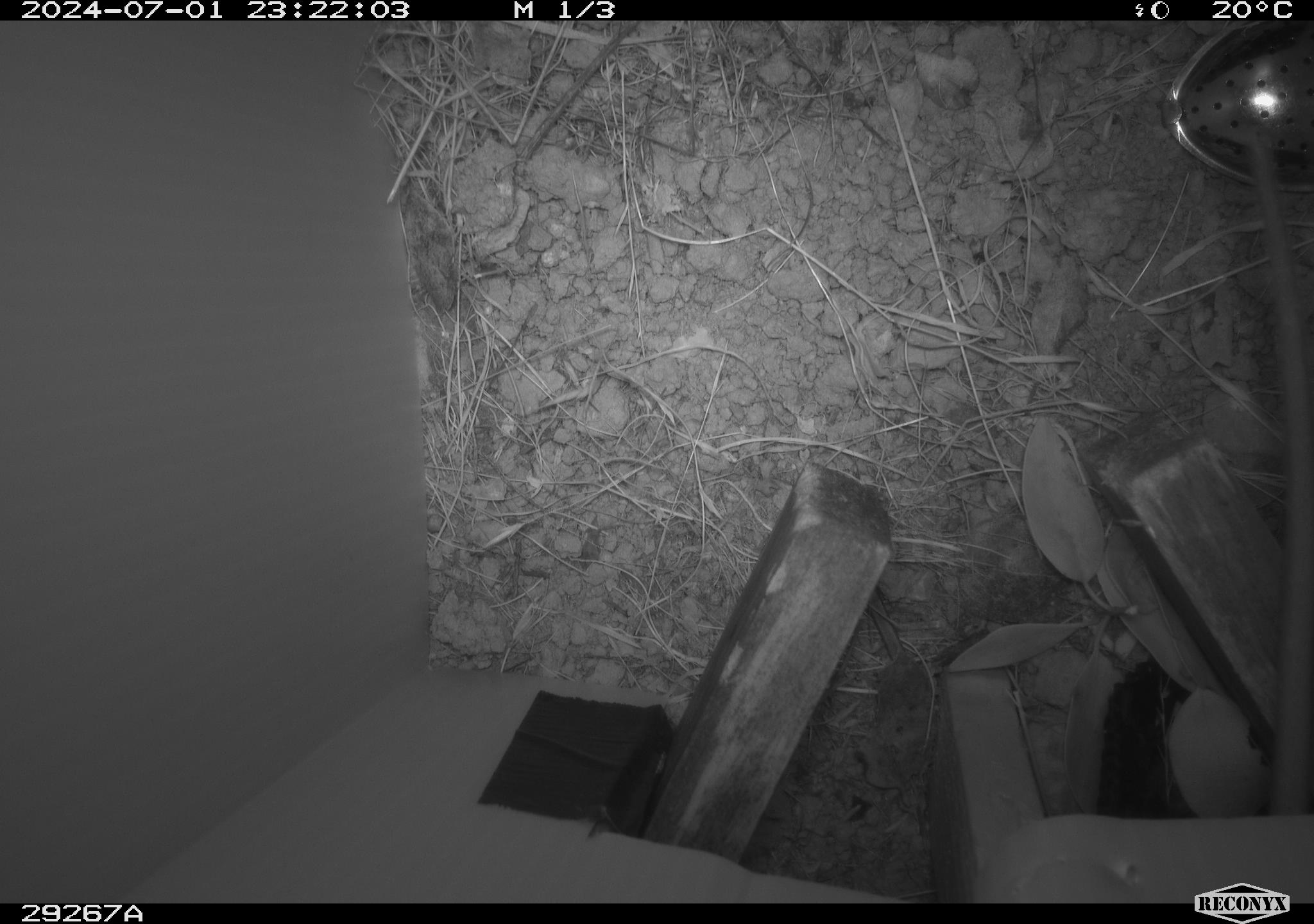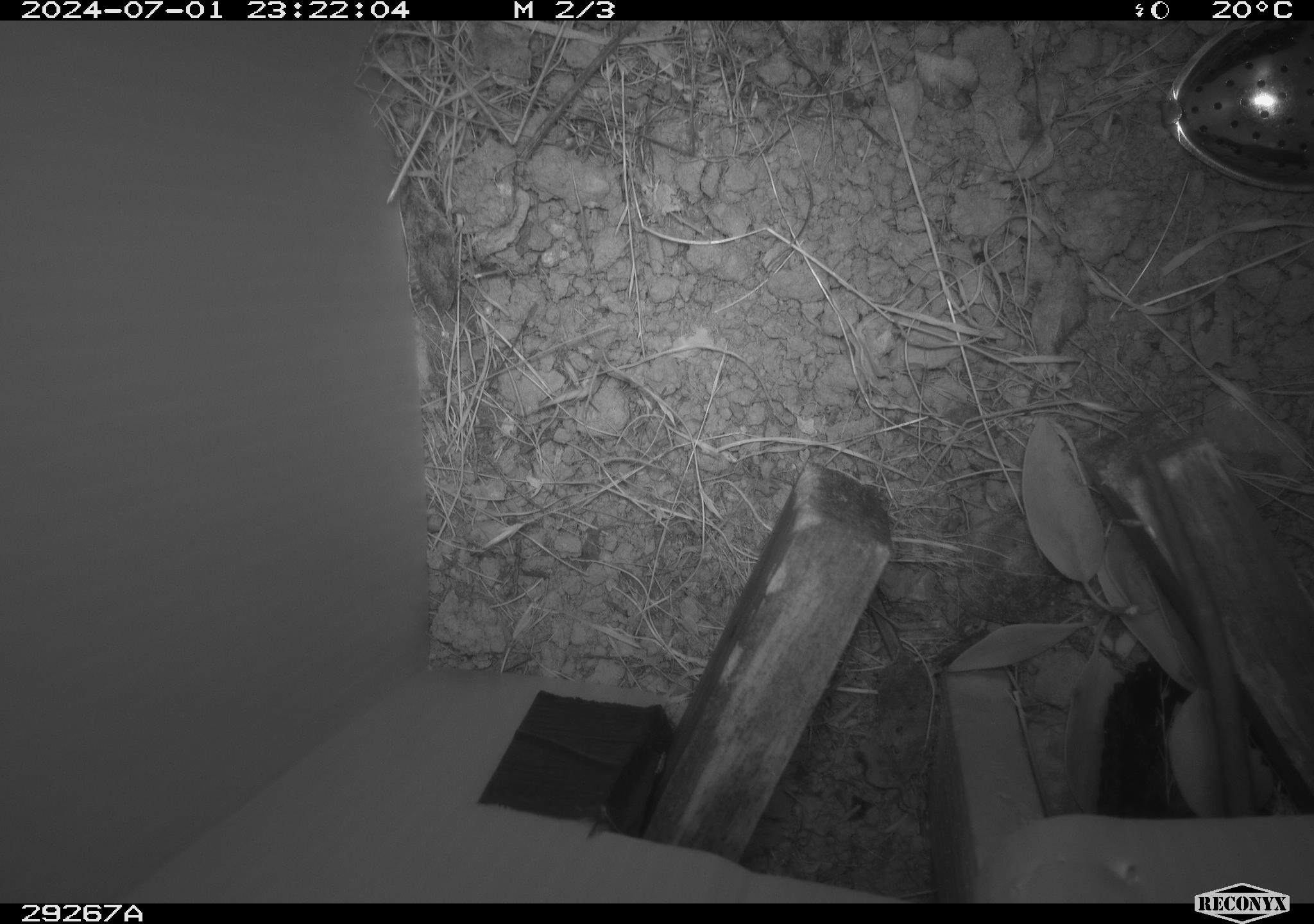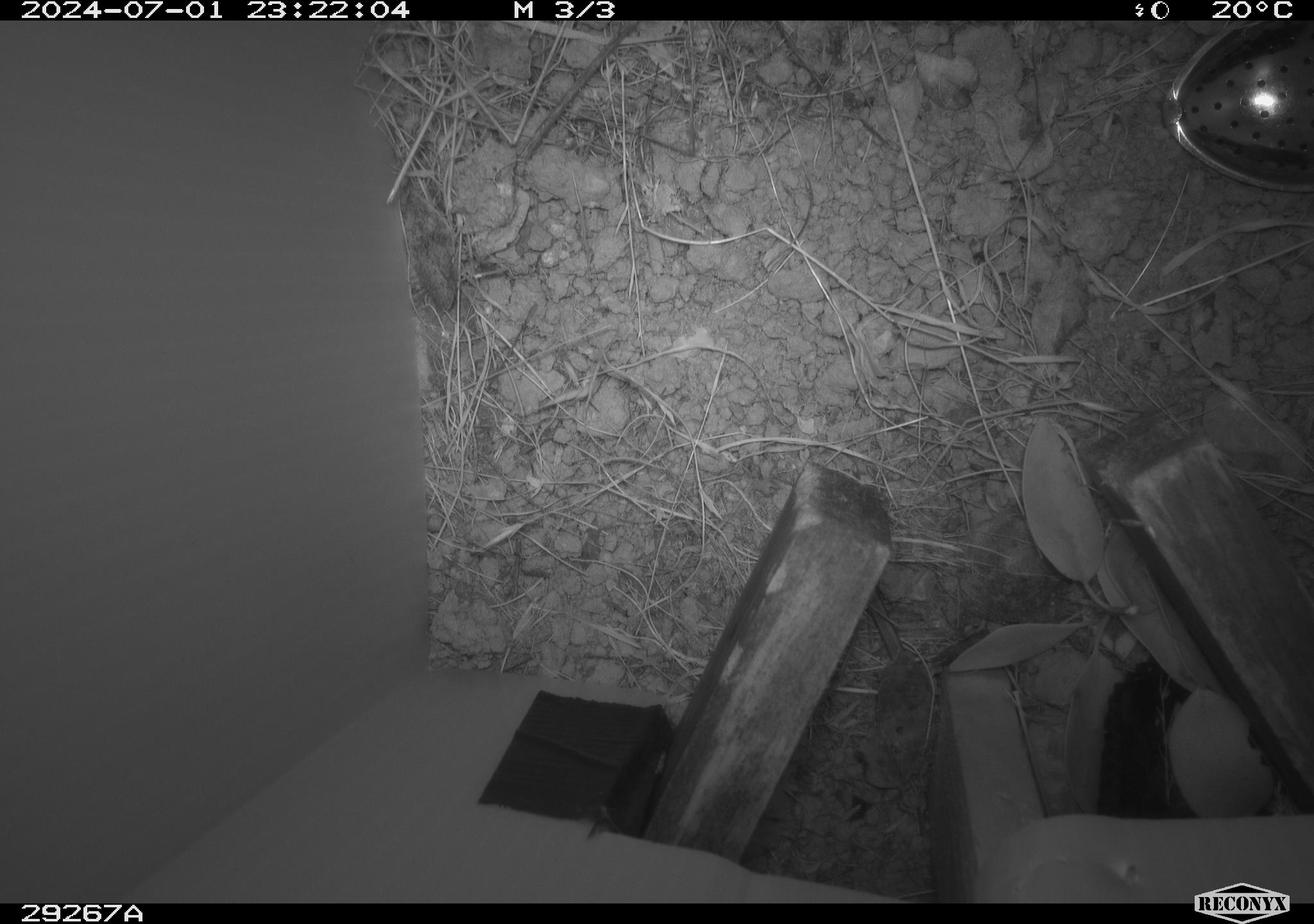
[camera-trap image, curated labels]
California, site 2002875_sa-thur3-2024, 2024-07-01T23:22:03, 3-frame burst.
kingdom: Animalia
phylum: Chordata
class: Mammalia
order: Rodentia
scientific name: Rodentia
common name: rodent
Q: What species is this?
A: Rodent (Rodentia).